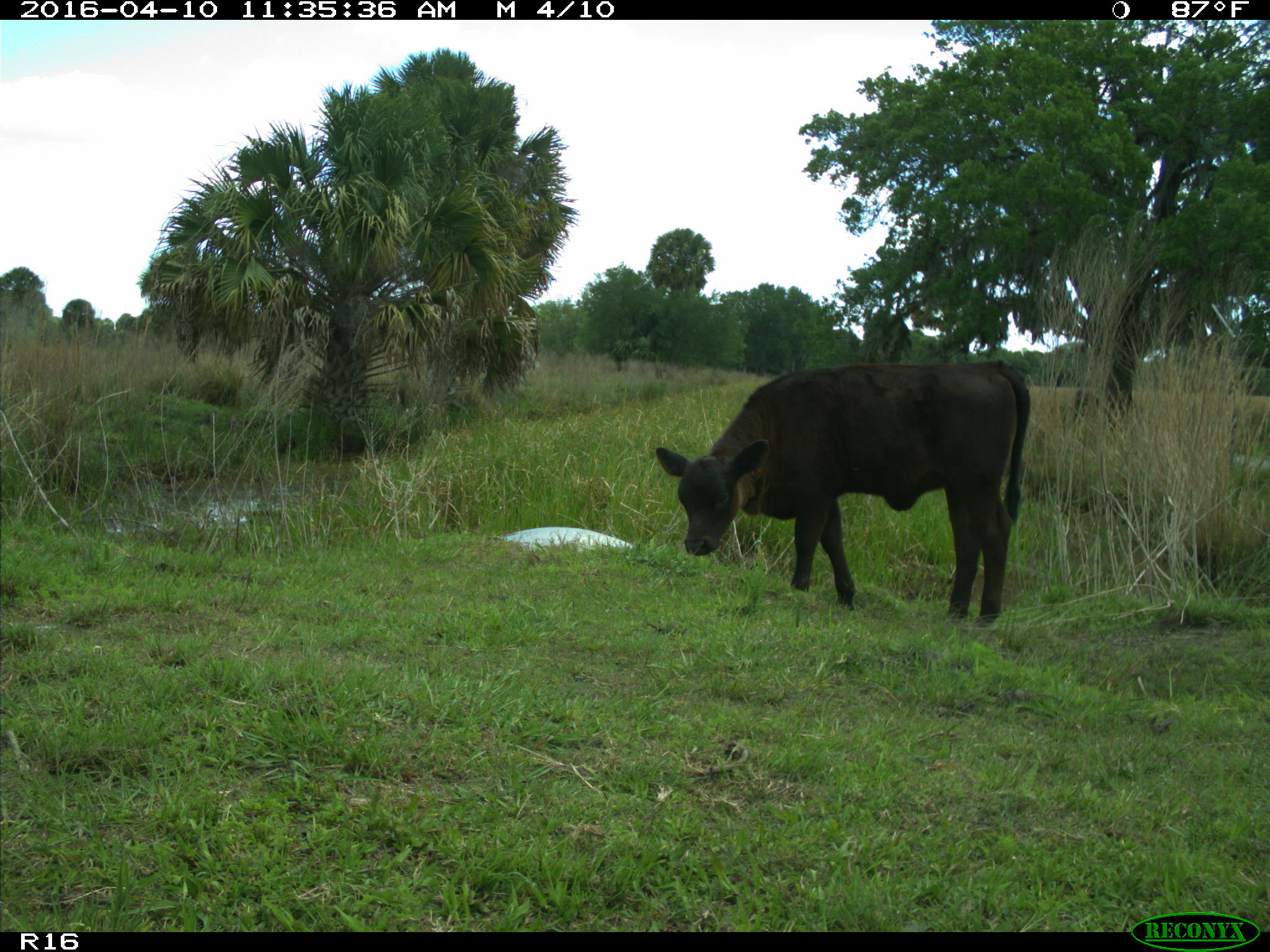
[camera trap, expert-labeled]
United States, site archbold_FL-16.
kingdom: Animalia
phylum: Chordata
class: Mammalia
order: Artiodactyla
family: Bovidae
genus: Bos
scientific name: Bos taurus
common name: domestic cow